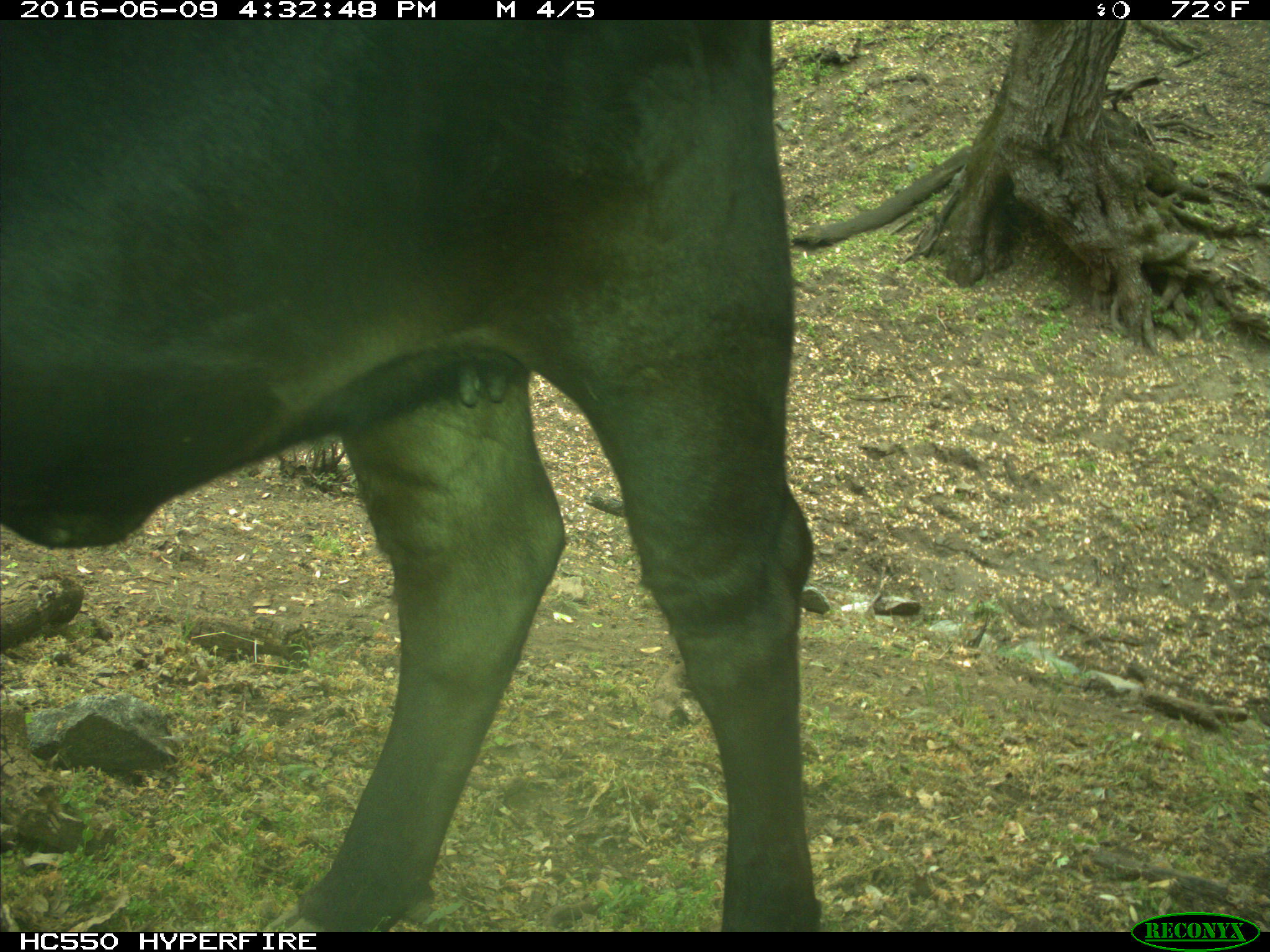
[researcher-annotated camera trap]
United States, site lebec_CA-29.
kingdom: Animalia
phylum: Chordata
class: Mammalia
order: Artiodactyla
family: Bovidae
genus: Bos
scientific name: Bos taurus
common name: domestic cow